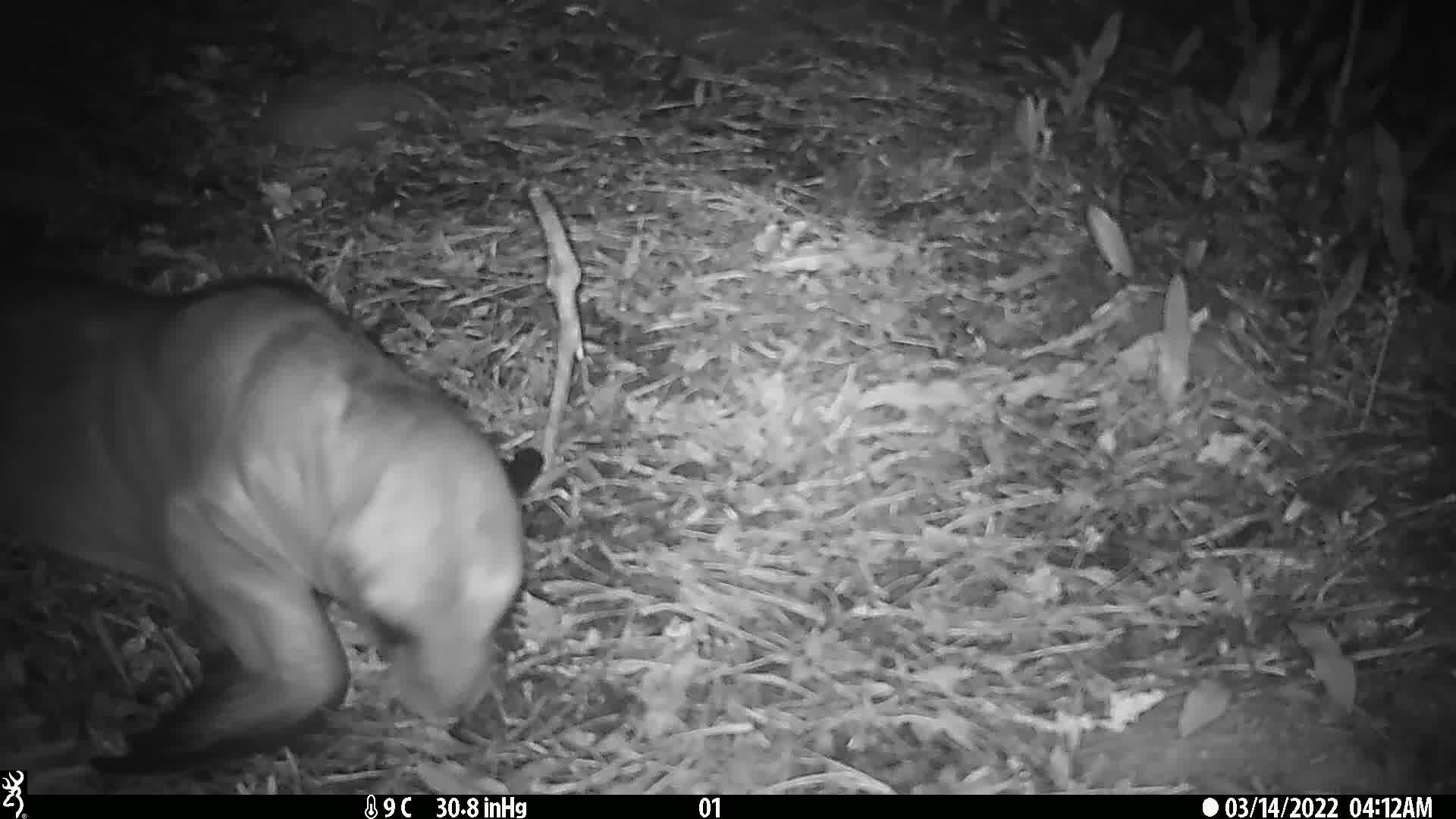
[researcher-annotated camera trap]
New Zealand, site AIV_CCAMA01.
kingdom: Animalia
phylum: Chordata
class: Mammalia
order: Carnivora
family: Otariidae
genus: Phocarctos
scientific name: Phocarctos hookeri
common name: new zealand sea lion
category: sealion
Sealion (new zealand sea lion) (Phocarctos hookeri).